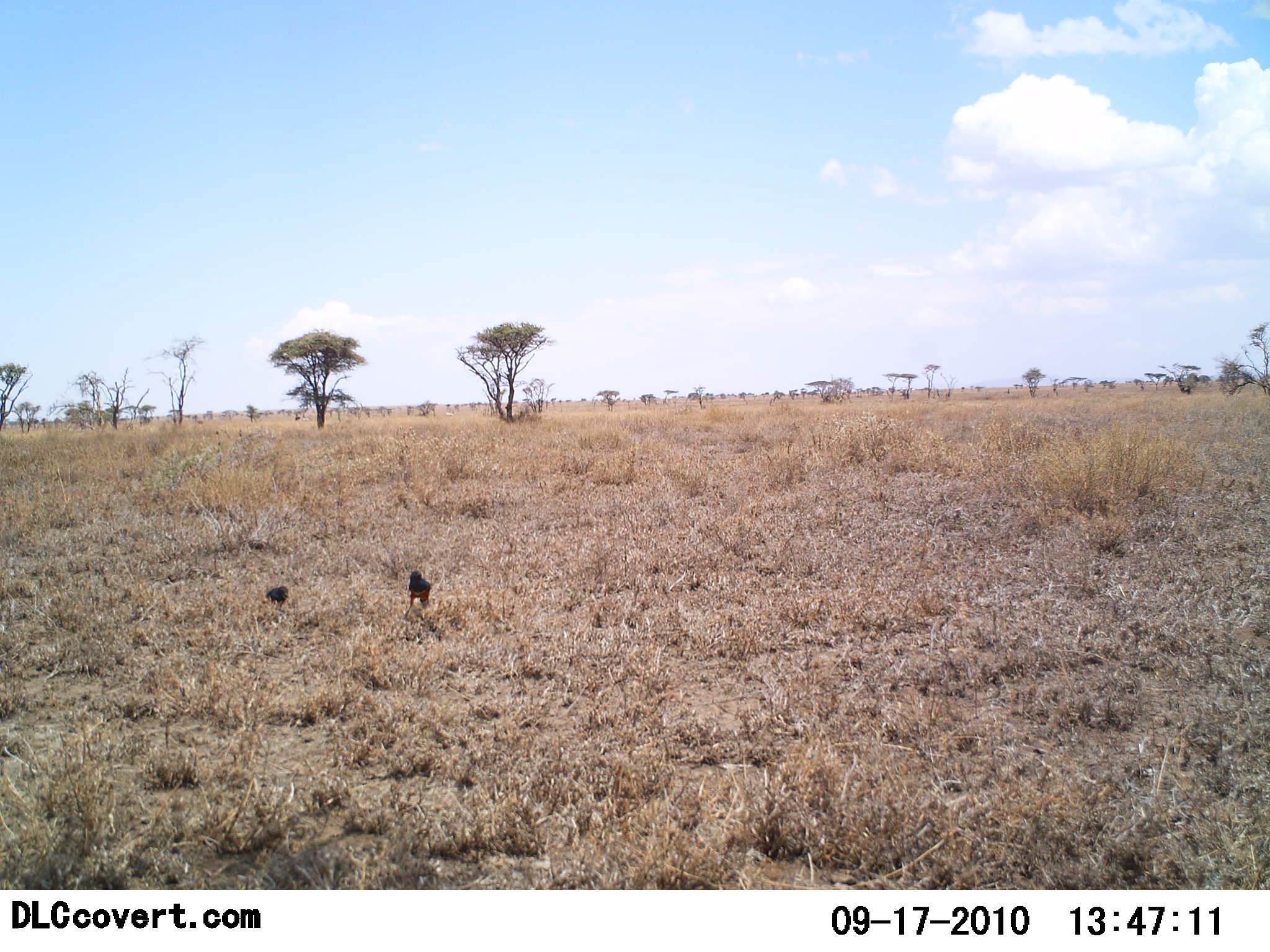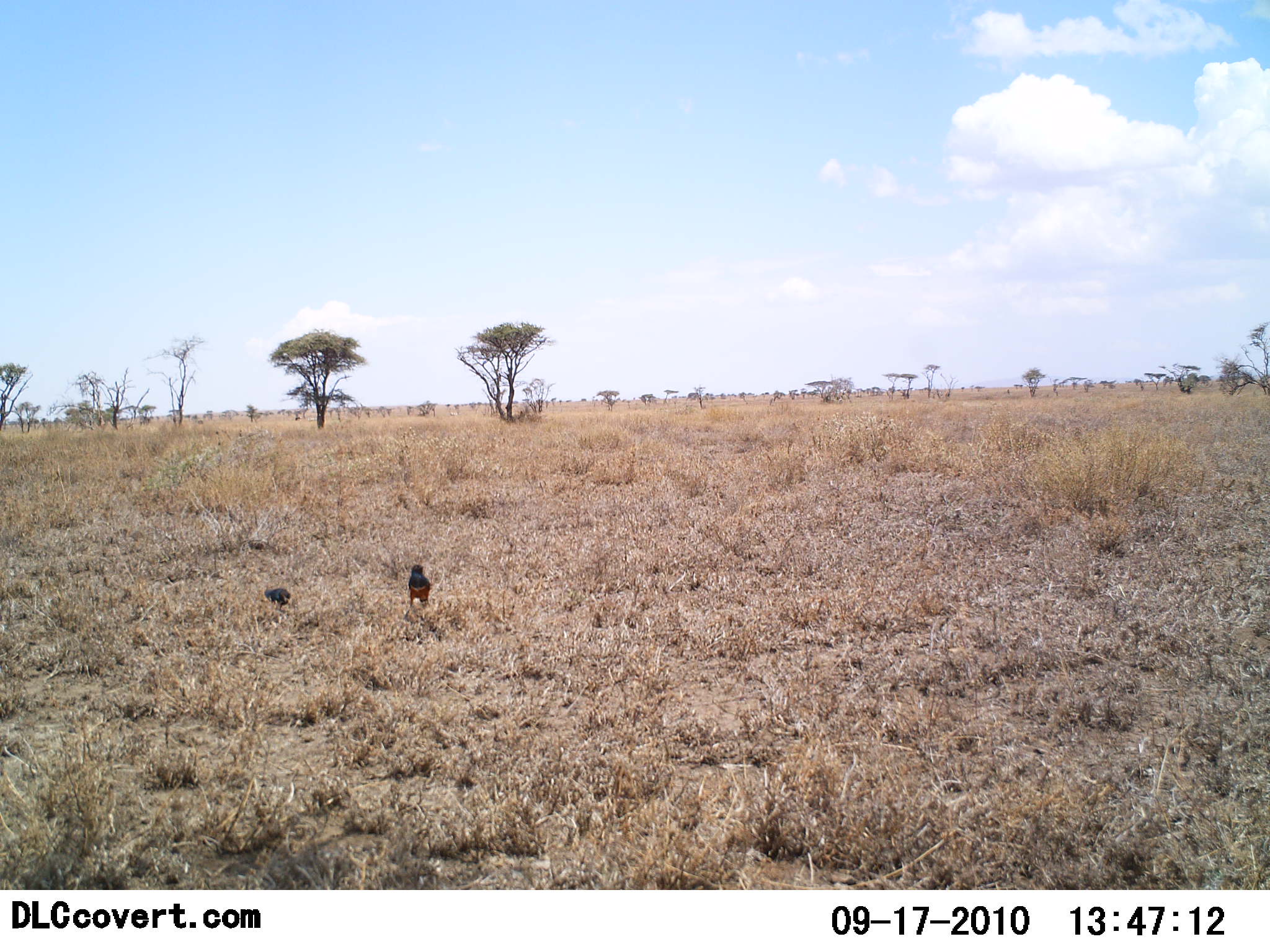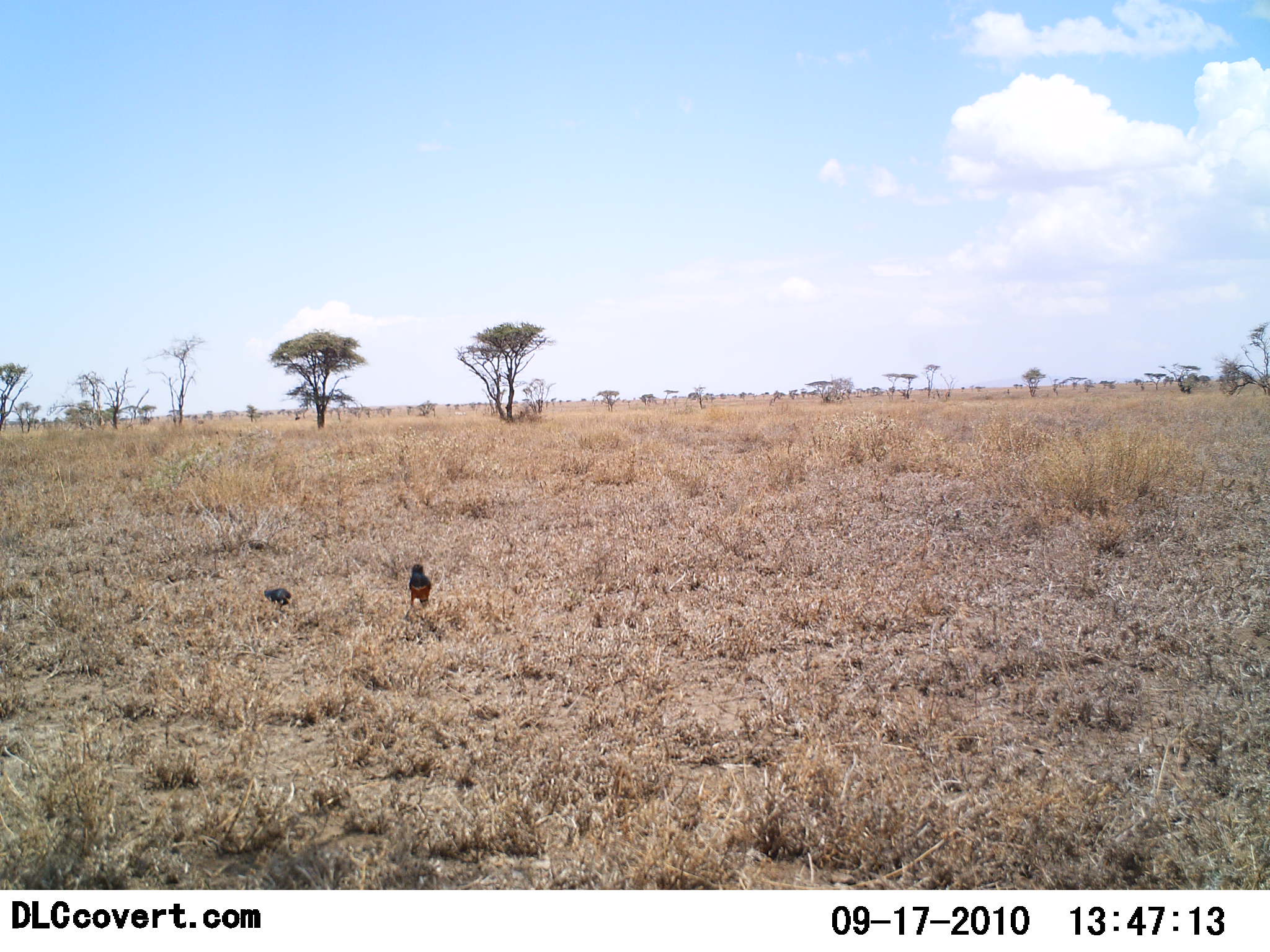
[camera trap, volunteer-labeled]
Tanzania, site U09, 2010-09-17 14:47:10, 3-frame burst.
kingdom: Animalia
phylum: Chordata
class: Aves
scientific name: Aves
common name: bird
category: otherbird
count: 2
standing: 67%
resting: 0%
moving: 8%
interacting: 0%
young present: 0%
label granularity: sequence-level